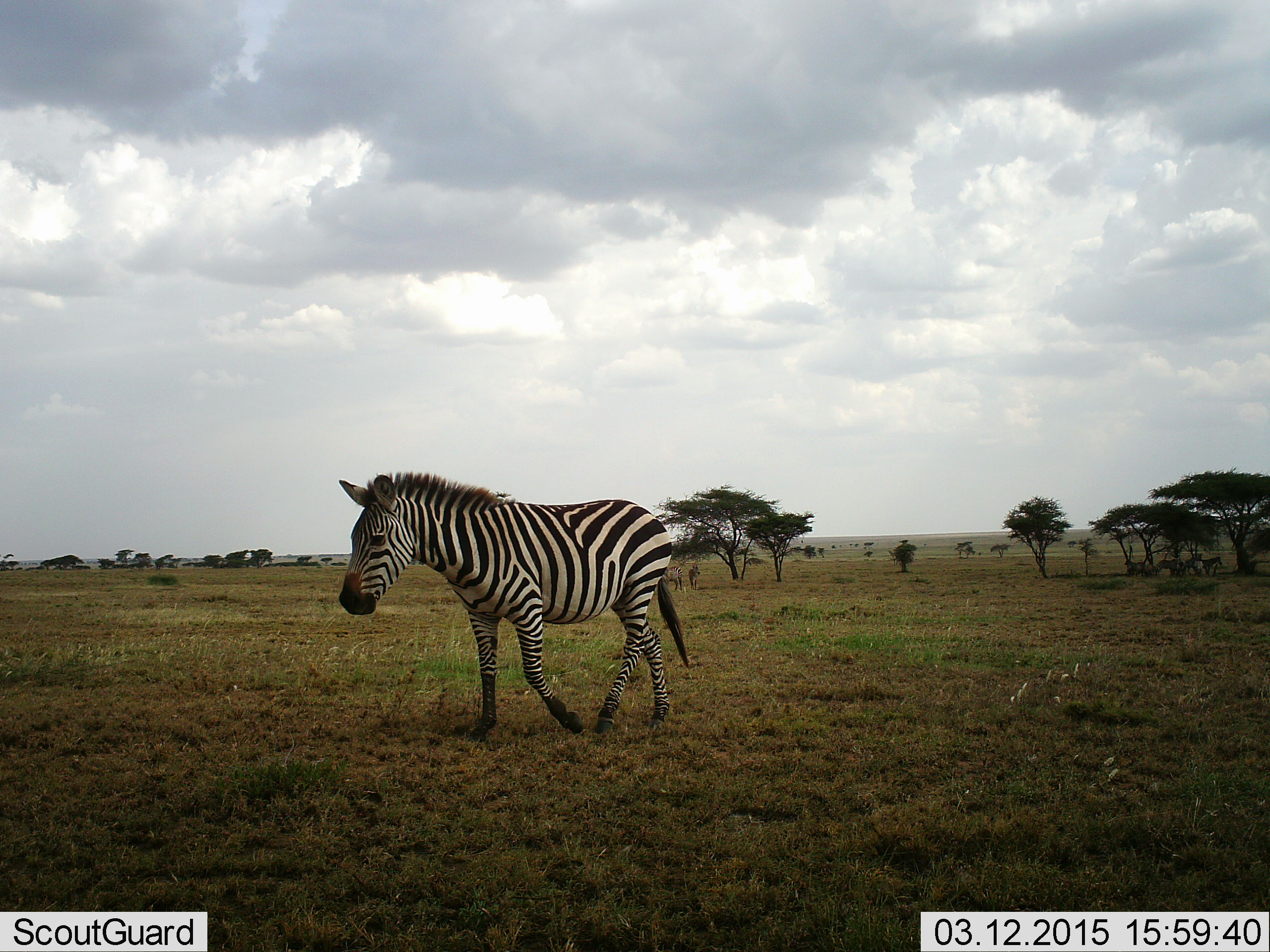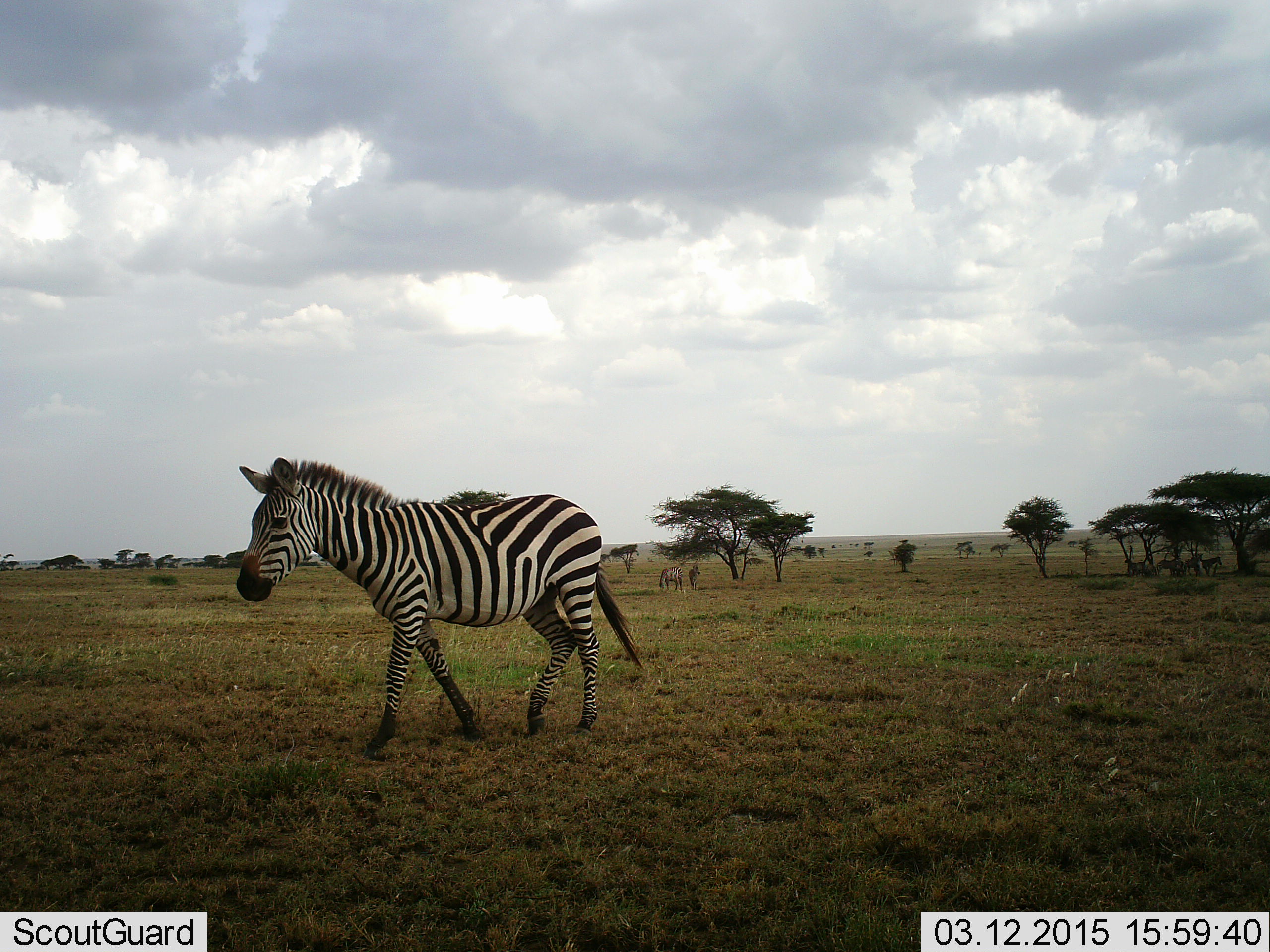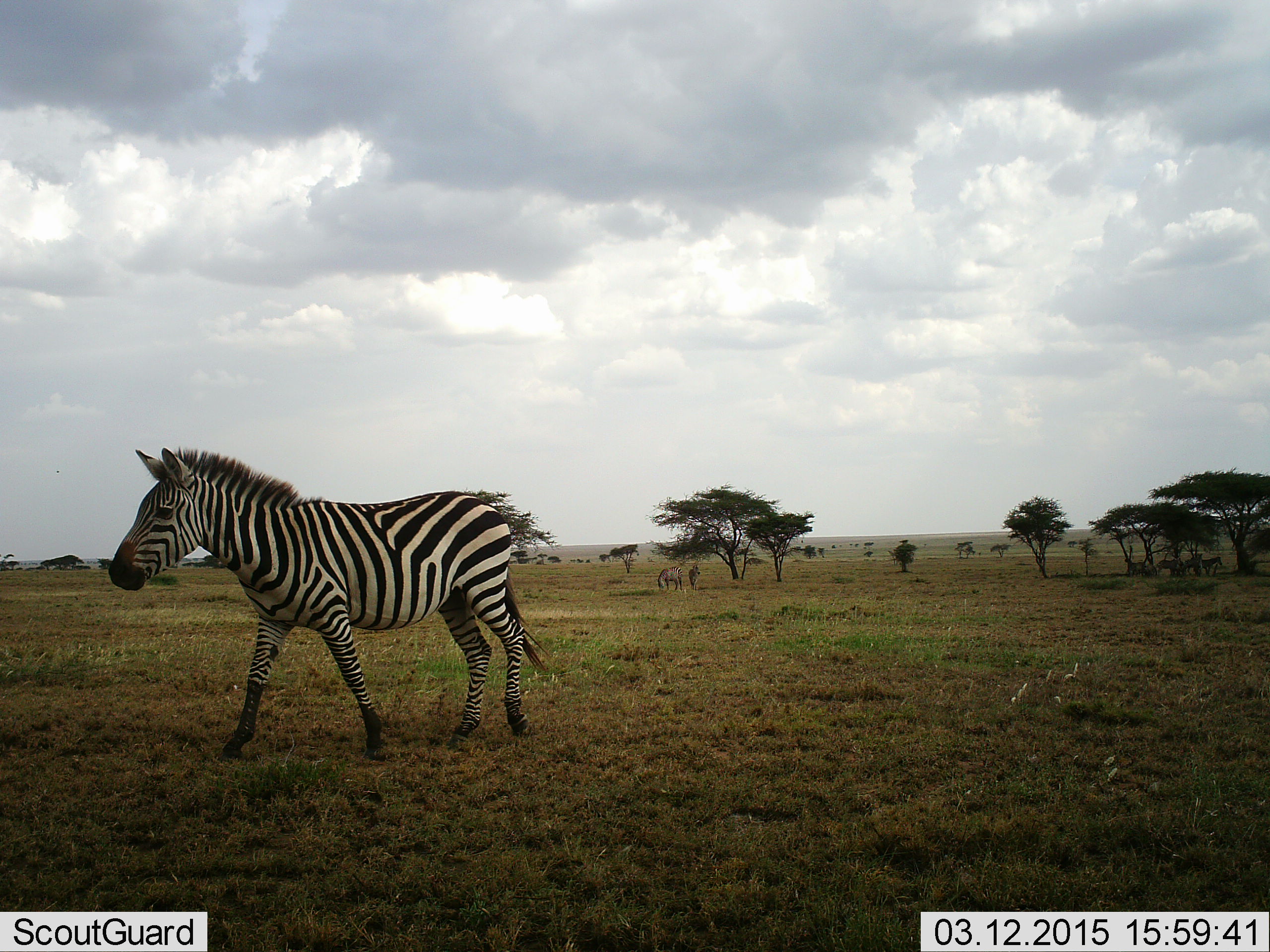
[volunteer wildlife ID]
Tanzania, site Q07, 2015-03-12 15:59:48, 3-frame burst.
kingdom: Animalia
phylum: Chordata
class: Mammalia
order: Perissodactyla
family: Equidae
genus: Equus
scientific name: Equus quagga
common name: plains zebra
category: zebra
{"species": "zebra (plains zebra) (Equus quagga)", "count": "6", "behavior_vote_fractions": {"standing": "60%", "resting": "0%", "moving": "90%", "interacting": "0%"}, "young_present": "0%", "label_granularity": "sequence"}